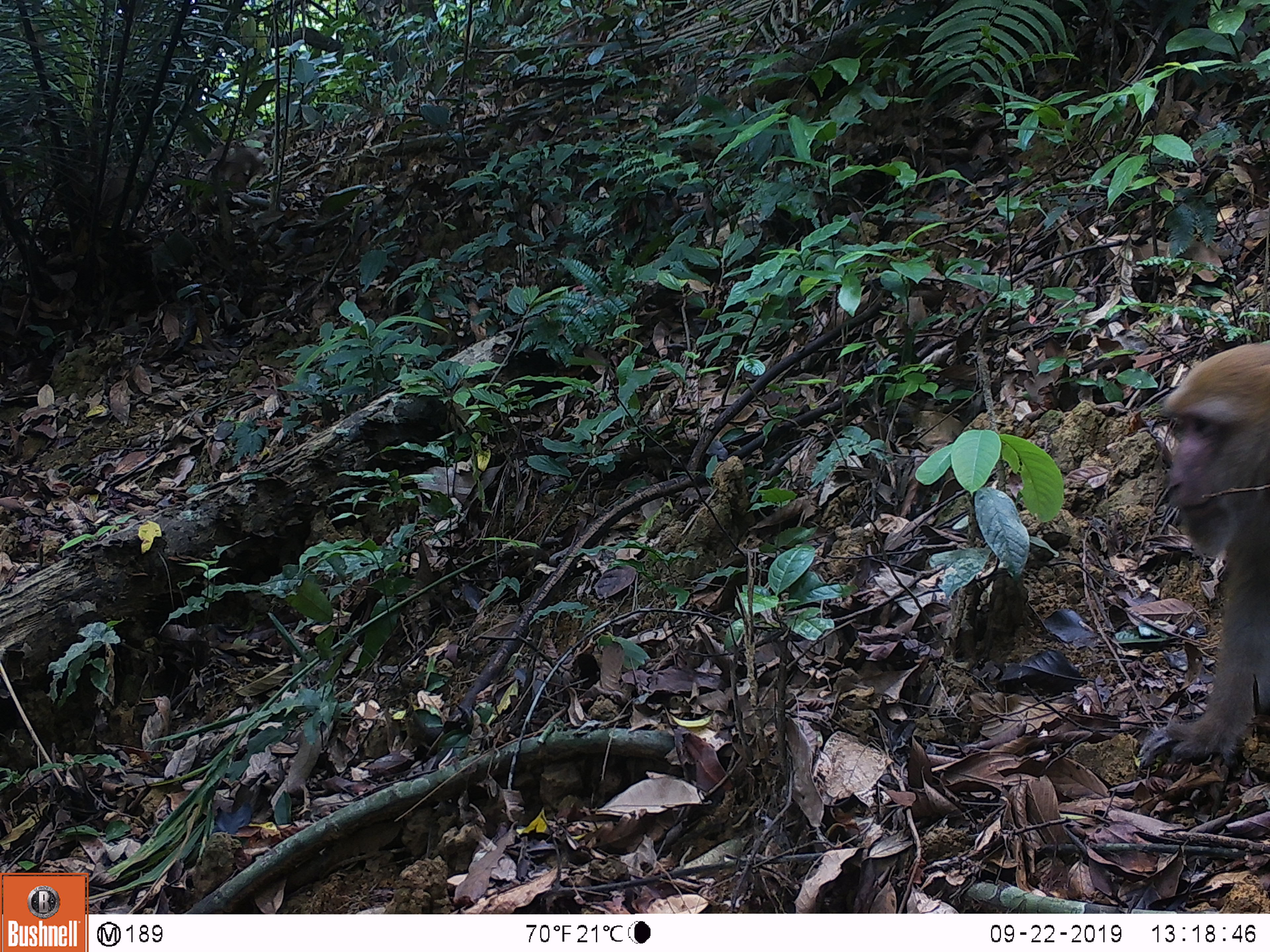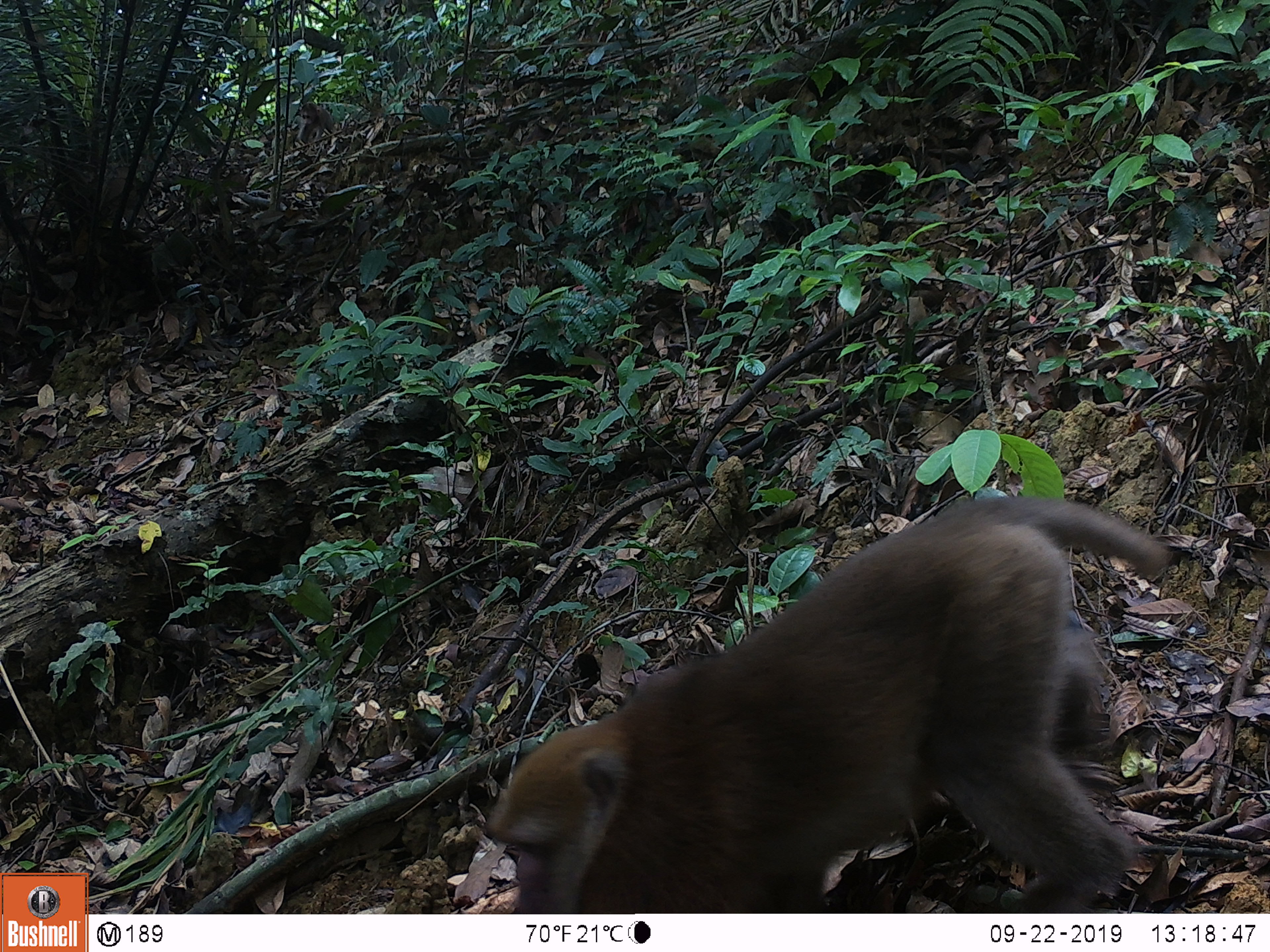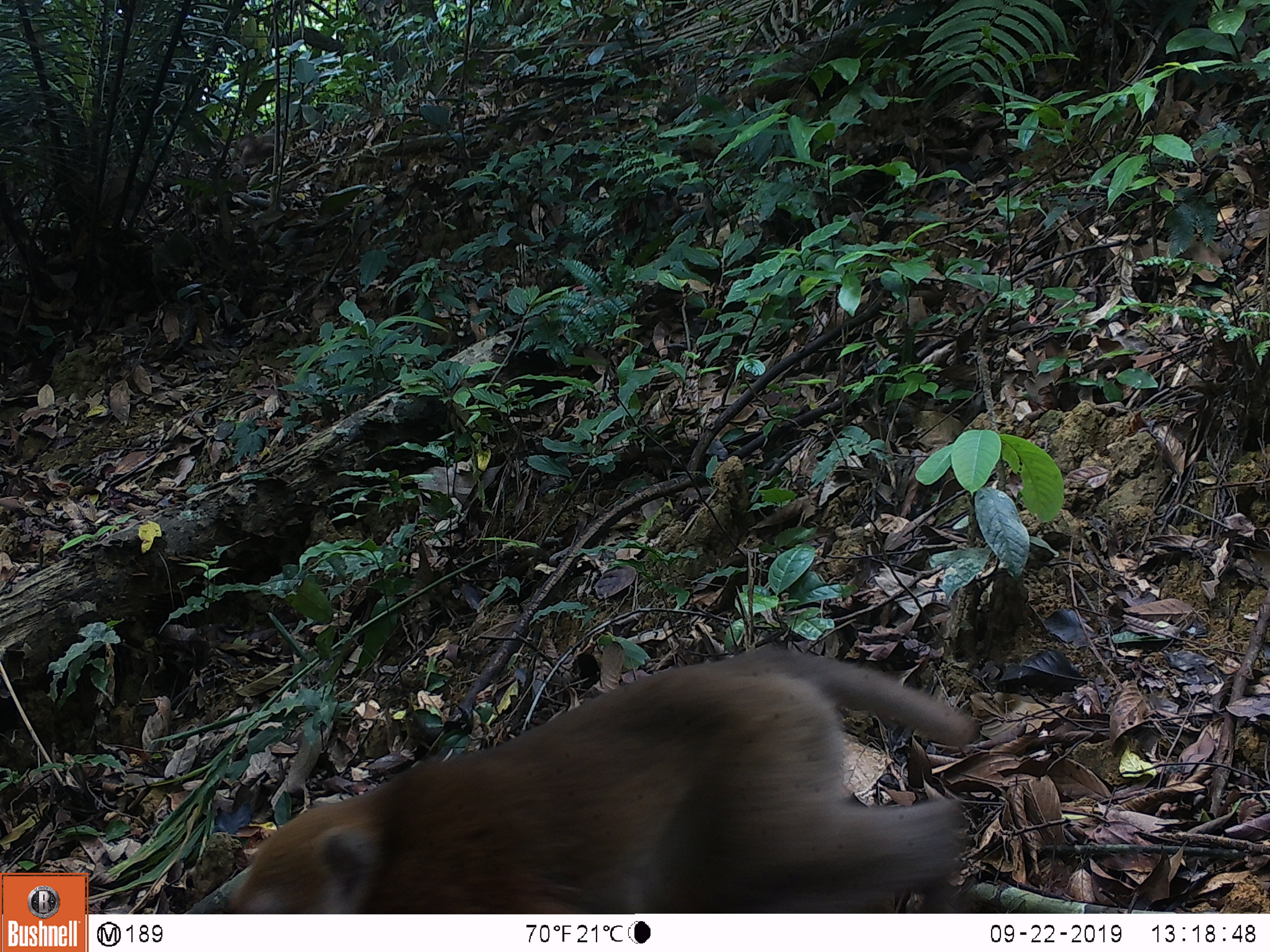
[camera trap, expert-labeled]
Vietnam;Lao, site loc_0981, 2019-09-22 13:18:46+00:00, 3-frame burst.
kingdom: Animalia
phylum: Chordata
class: Mammalia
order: Primates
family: Cercopithecidae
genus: Macaca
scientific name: Macaca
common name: macaque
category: macaque not stump tailed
Macaque not stump tailed (macaque) (Macaca). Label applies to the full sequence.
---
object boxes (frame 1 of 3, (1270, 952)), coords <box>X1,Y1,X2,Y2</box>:
macaque not stump tailed: <box>1138,341,1270,768</box>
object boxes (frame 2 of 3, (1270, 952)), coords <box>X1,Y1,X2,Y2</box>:
macaque not stump tailed: <box>484,494,1167,913</box>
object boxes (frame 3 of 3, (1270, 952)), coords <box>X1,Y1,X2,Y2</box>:
macaque not stump tailed: <box>230,645,973,914</box>